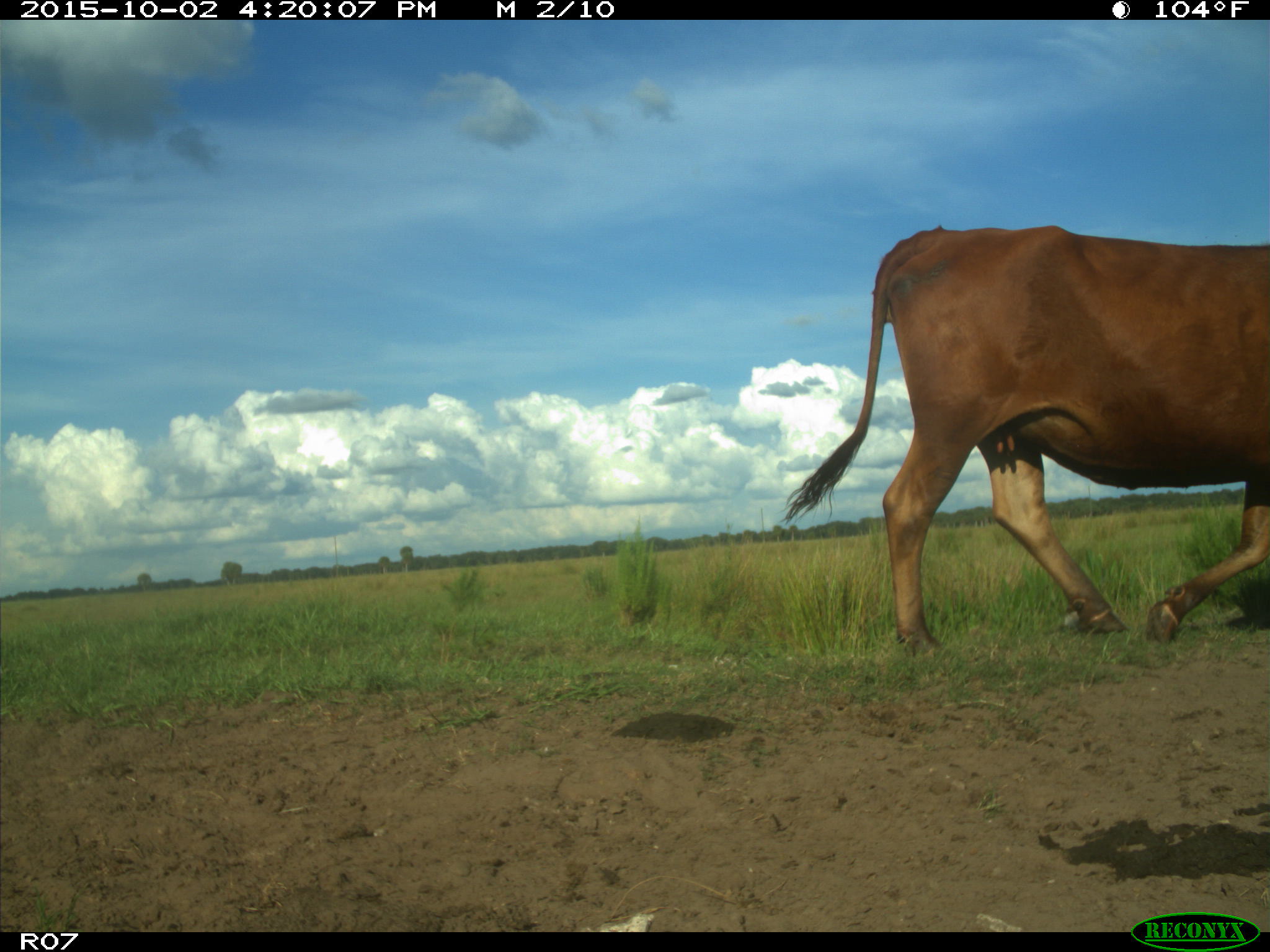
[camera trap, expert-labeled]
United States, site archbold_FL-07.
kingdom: Animalia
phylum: Chordata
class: Mammalia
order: Artiodactyla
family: Bovidae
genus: Bos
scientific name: Bos taurus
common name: domestic cow